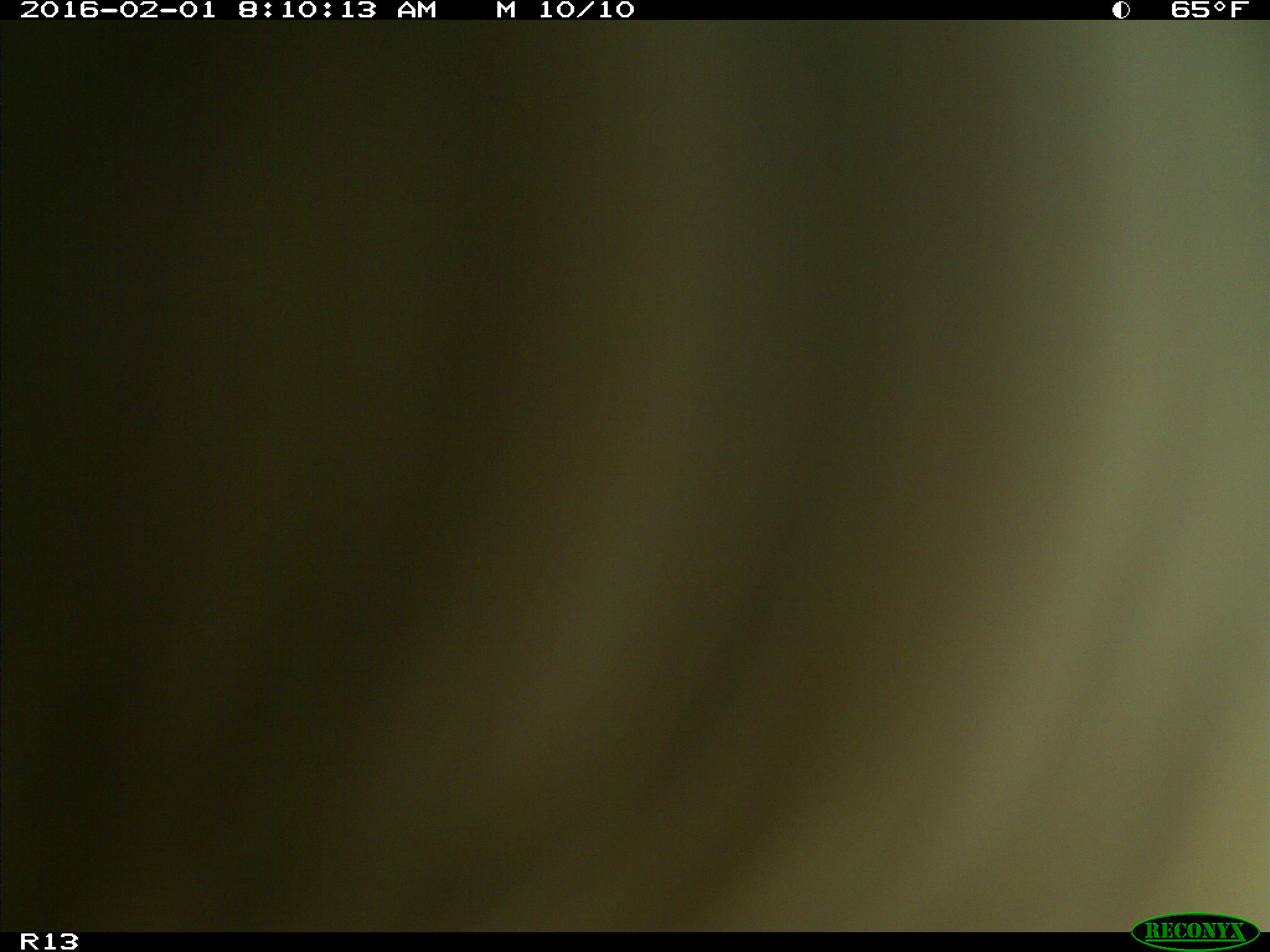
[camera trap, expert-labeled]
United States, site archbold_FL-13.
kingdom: Animalia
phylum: Chordata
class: Mammalia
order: Artiodactyla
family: Bovidae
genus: Bos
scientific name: Bos taurus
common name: domestic cow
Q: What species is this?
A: Bos taurus (domestic cow).